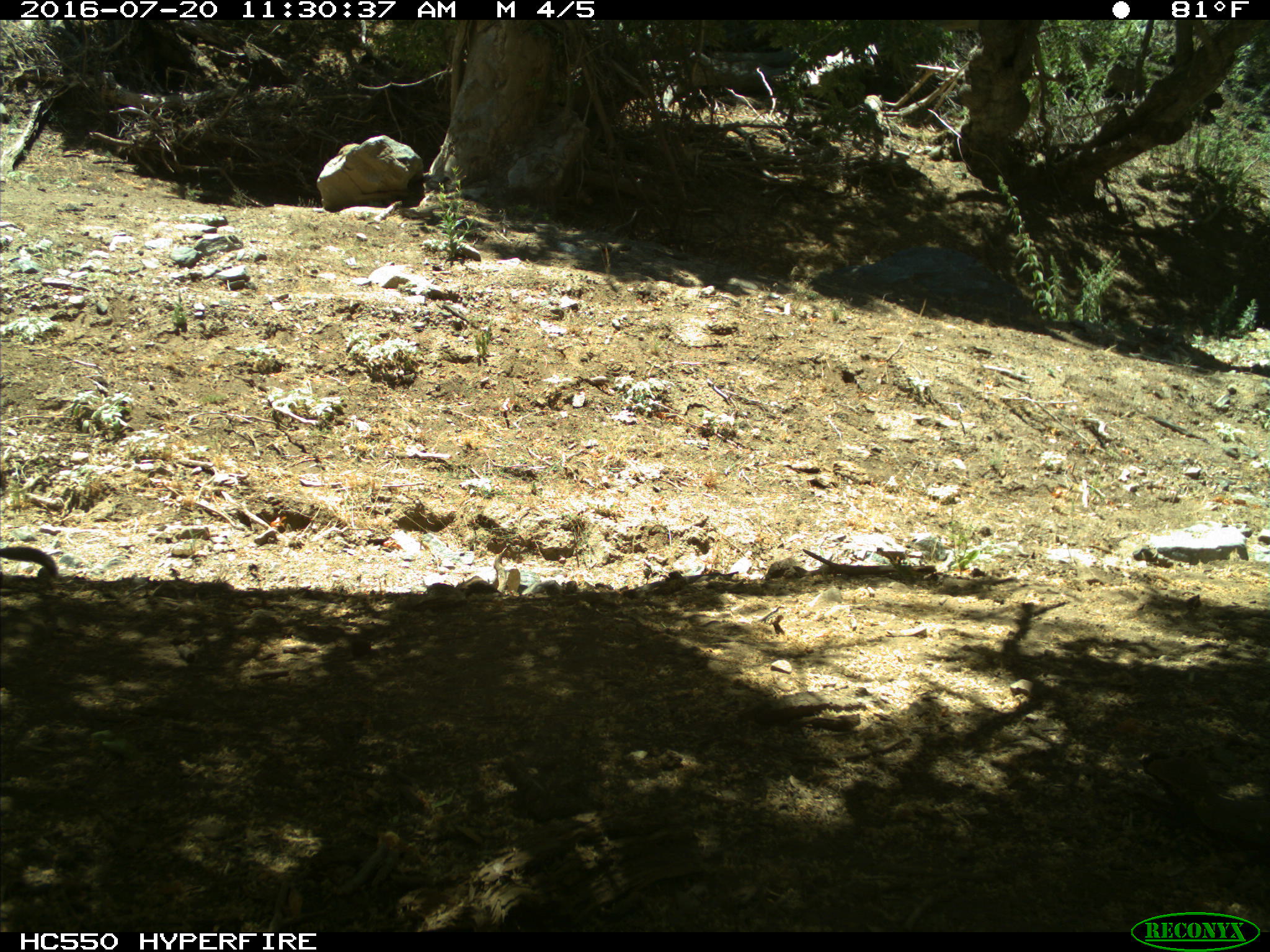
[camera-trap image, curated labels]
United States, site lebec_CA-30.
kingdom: Animalia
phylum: Chordata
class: Mammalia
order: Rodentia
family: Sciuridae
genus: Otospermophilus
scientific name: Otospermophilus beecheyi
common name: california ground squirrel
Otospermophilus beecheyi (california ground squirrel).